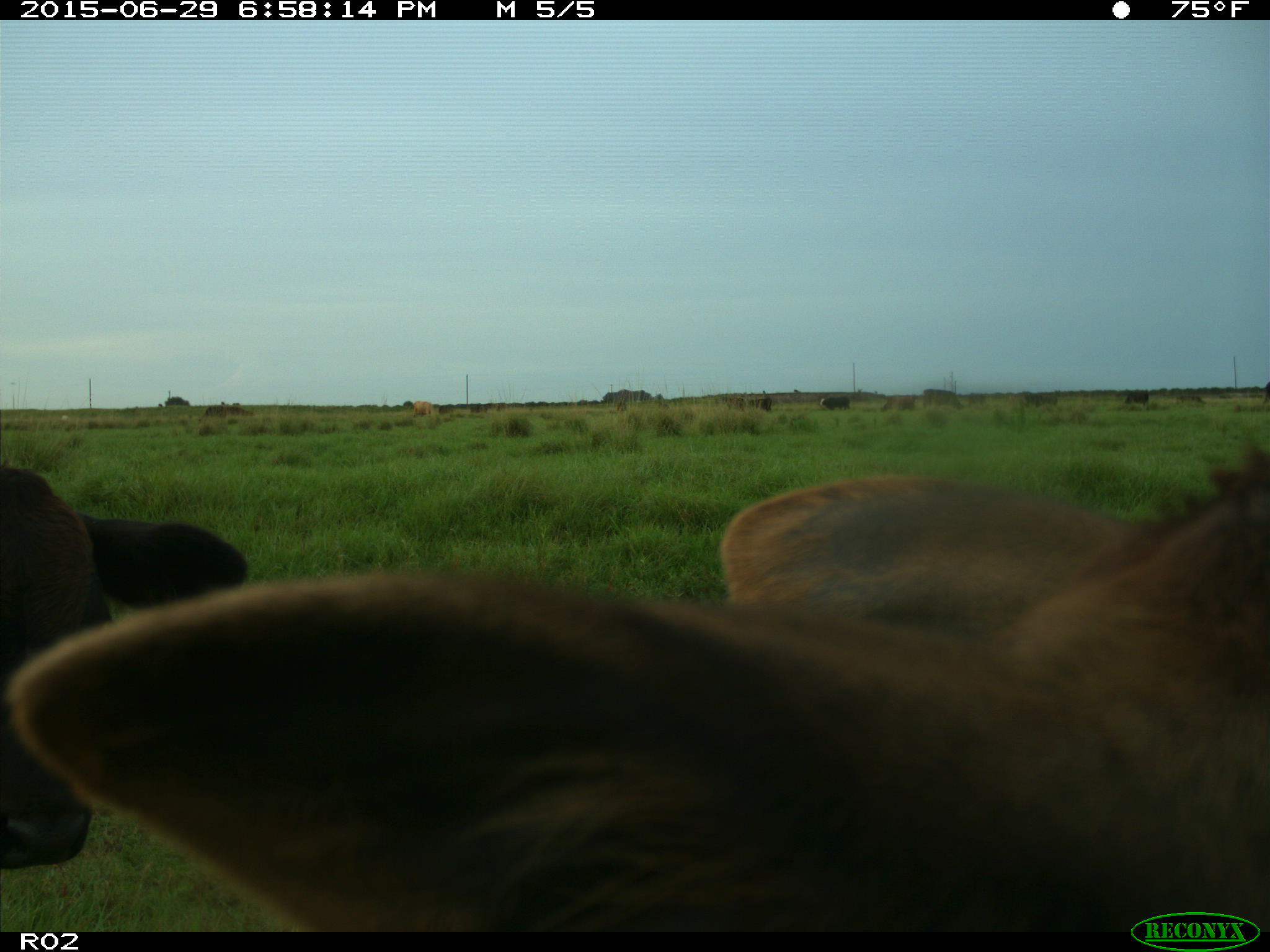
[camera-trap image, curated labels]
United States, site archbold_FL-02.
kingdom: Animalia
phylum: Chordata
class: Mammalia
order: Artiodactyla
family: Bovidae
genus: Bos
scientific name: Bos taurus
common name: domestic cow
Bos taurus (domestic cow).